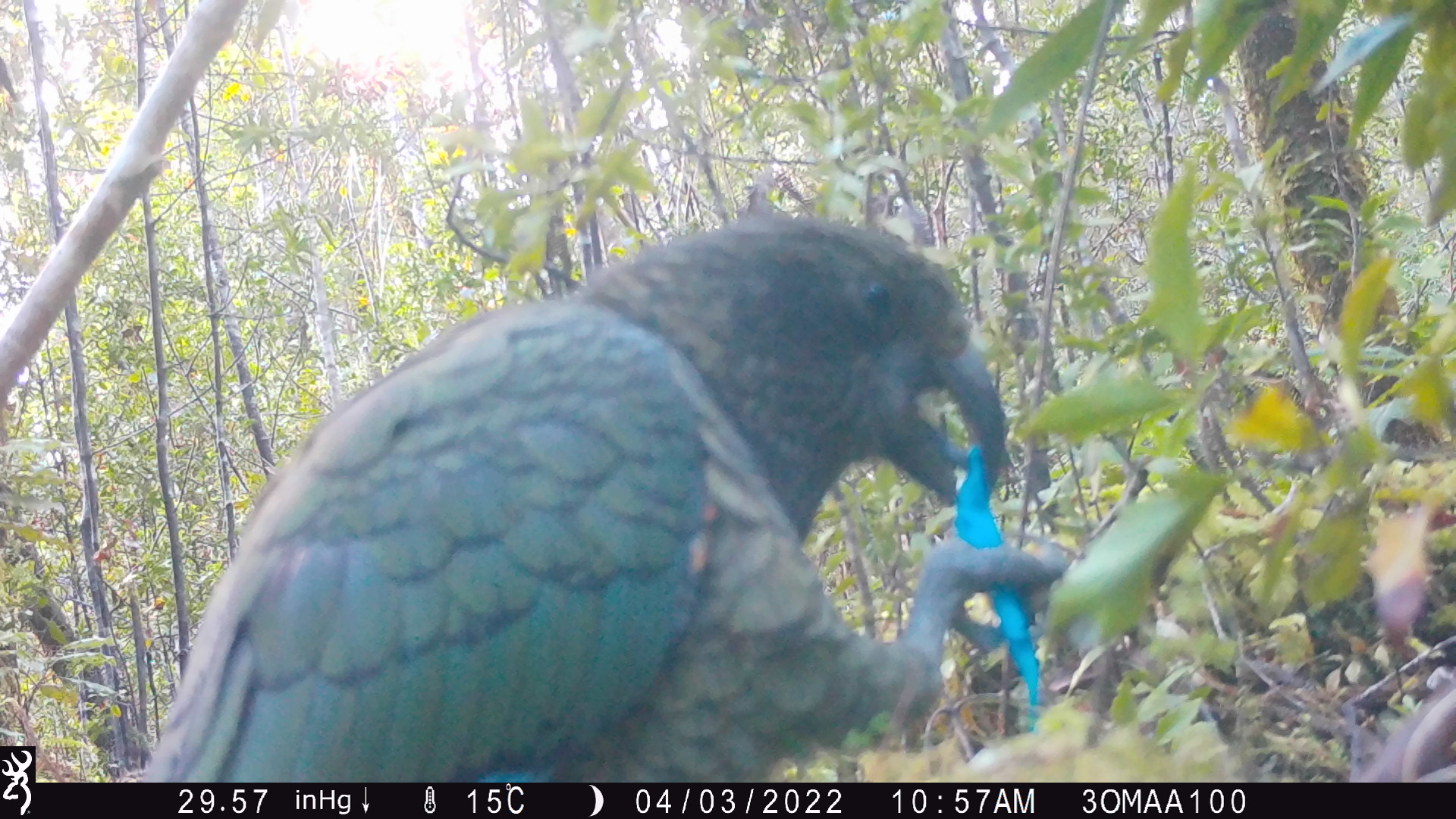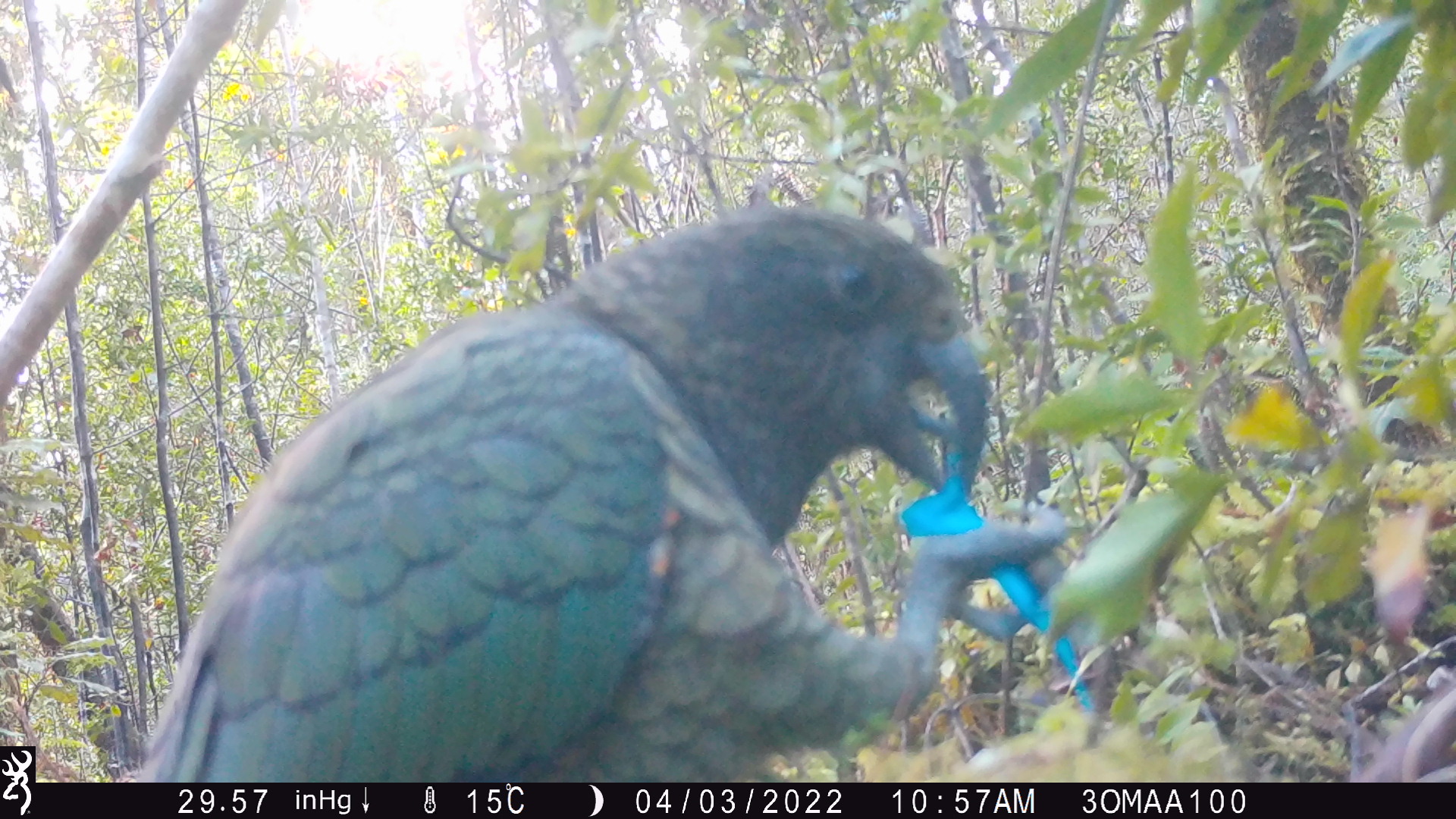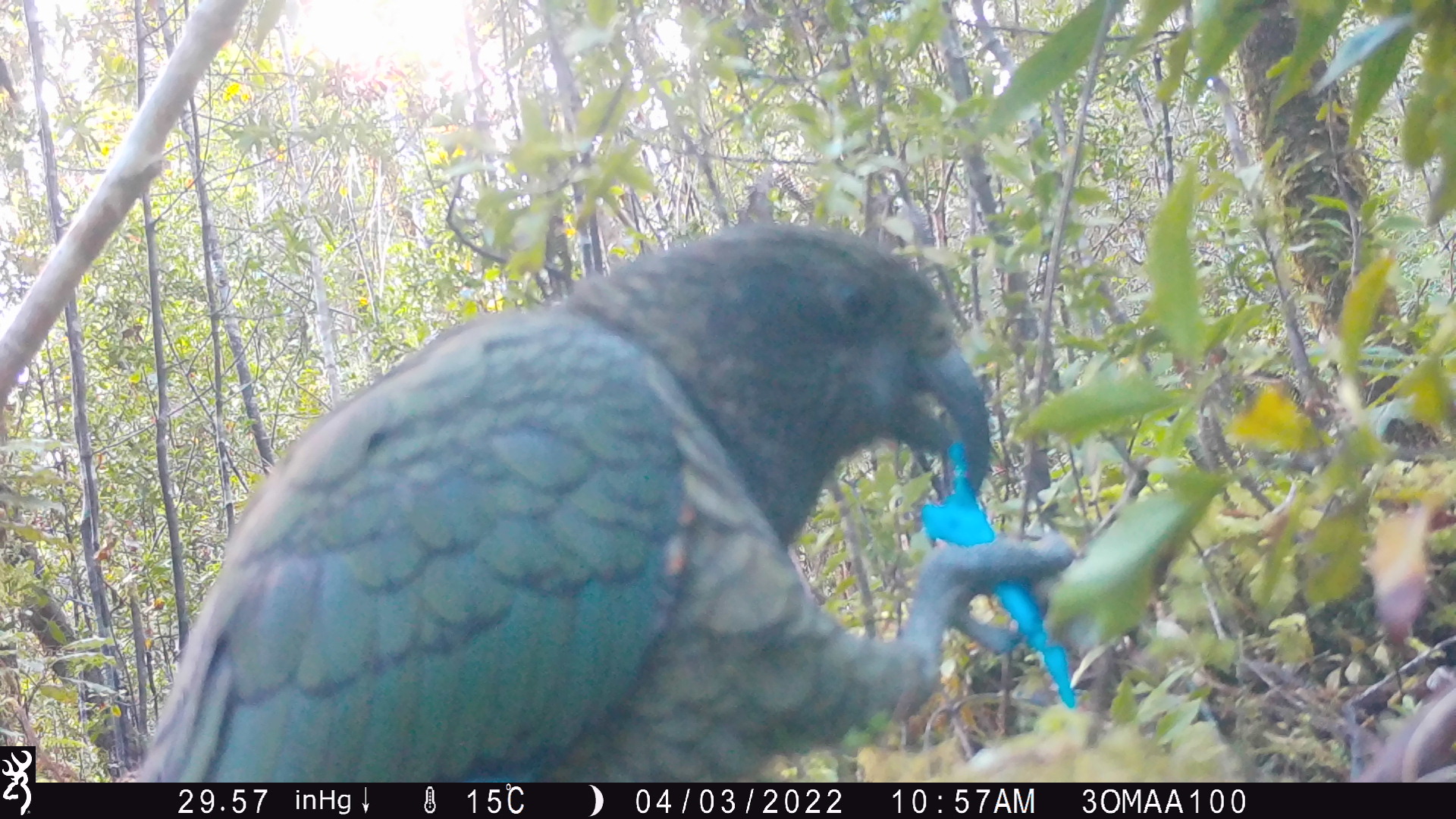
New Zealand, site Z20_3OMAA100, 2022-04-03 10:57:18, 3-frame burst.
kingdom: Animalia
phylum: Chordata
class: Aves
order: Psittaciformes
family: Strigopidae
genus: Nestor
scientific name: Nestor notabilis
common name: kea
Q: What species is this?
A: Kea (Nestor notabilis).